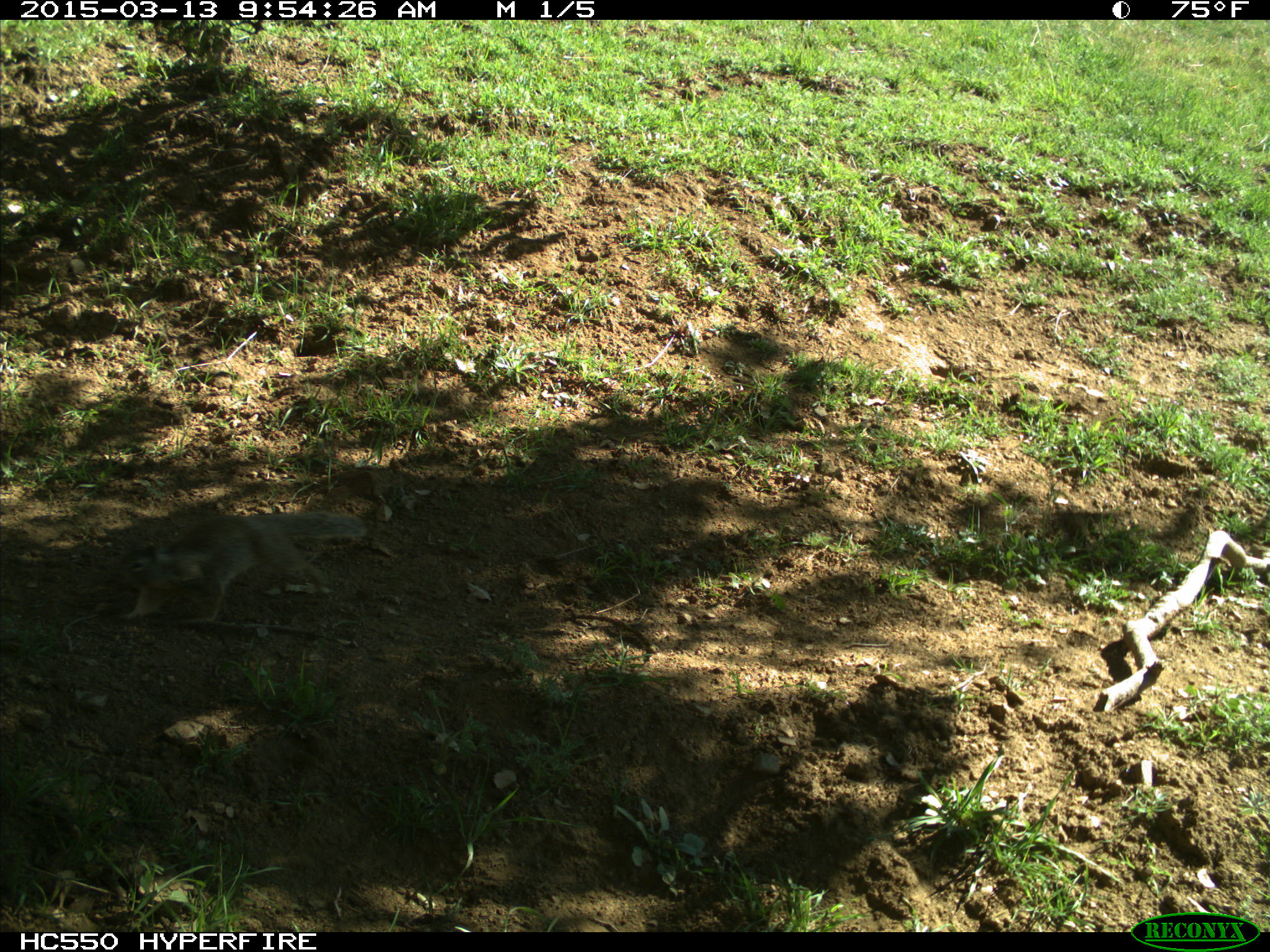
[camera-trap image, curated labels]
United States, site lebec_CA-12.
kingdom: Animalia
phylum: Chordata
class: Mammalia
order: Rodentia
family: Sciuridae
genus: Otospermophilus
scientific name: Otospermophilus beecheyi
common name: california ground squirrel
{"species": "Otospermophilus beecheyi (california ground squirrel)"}